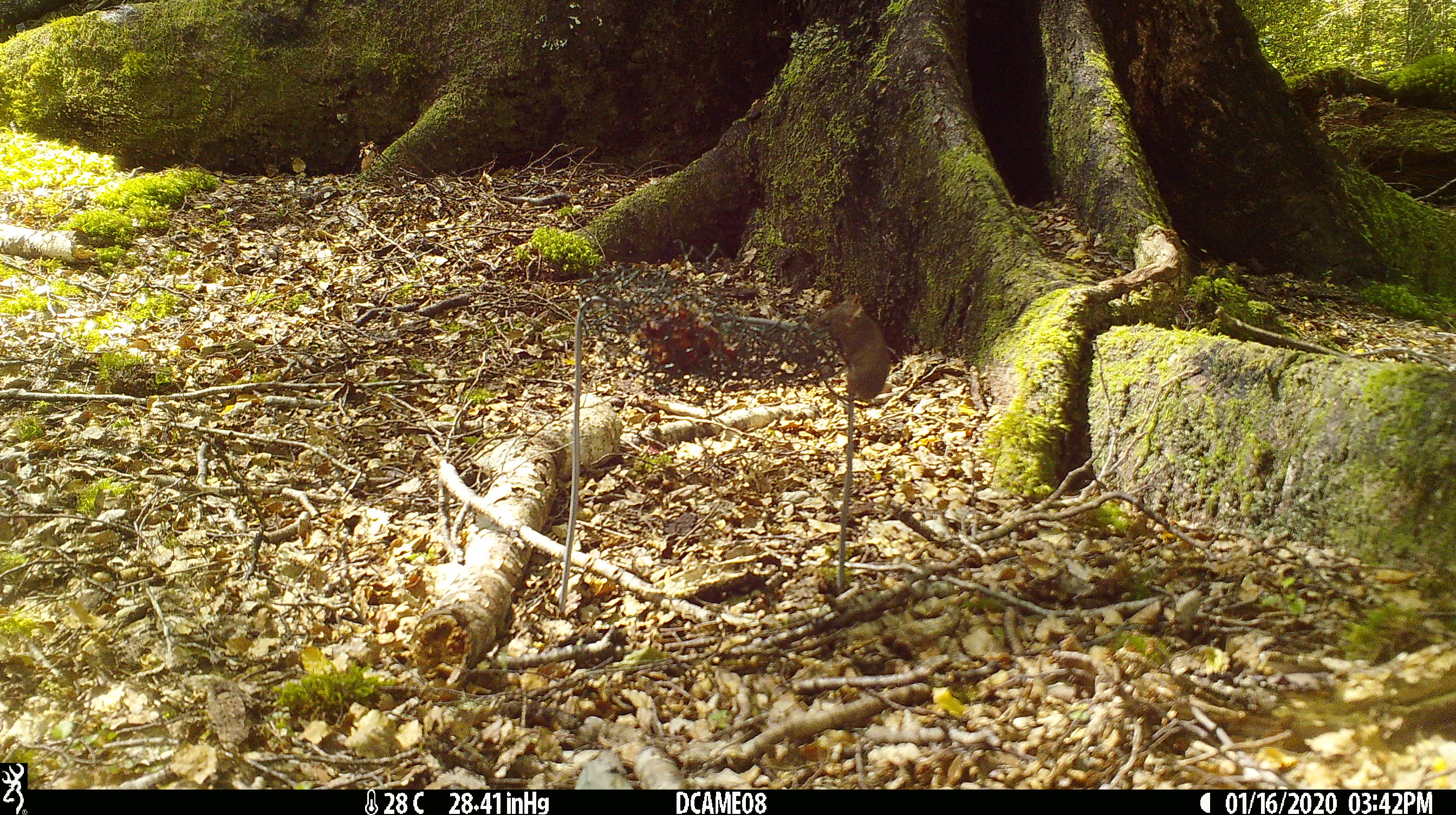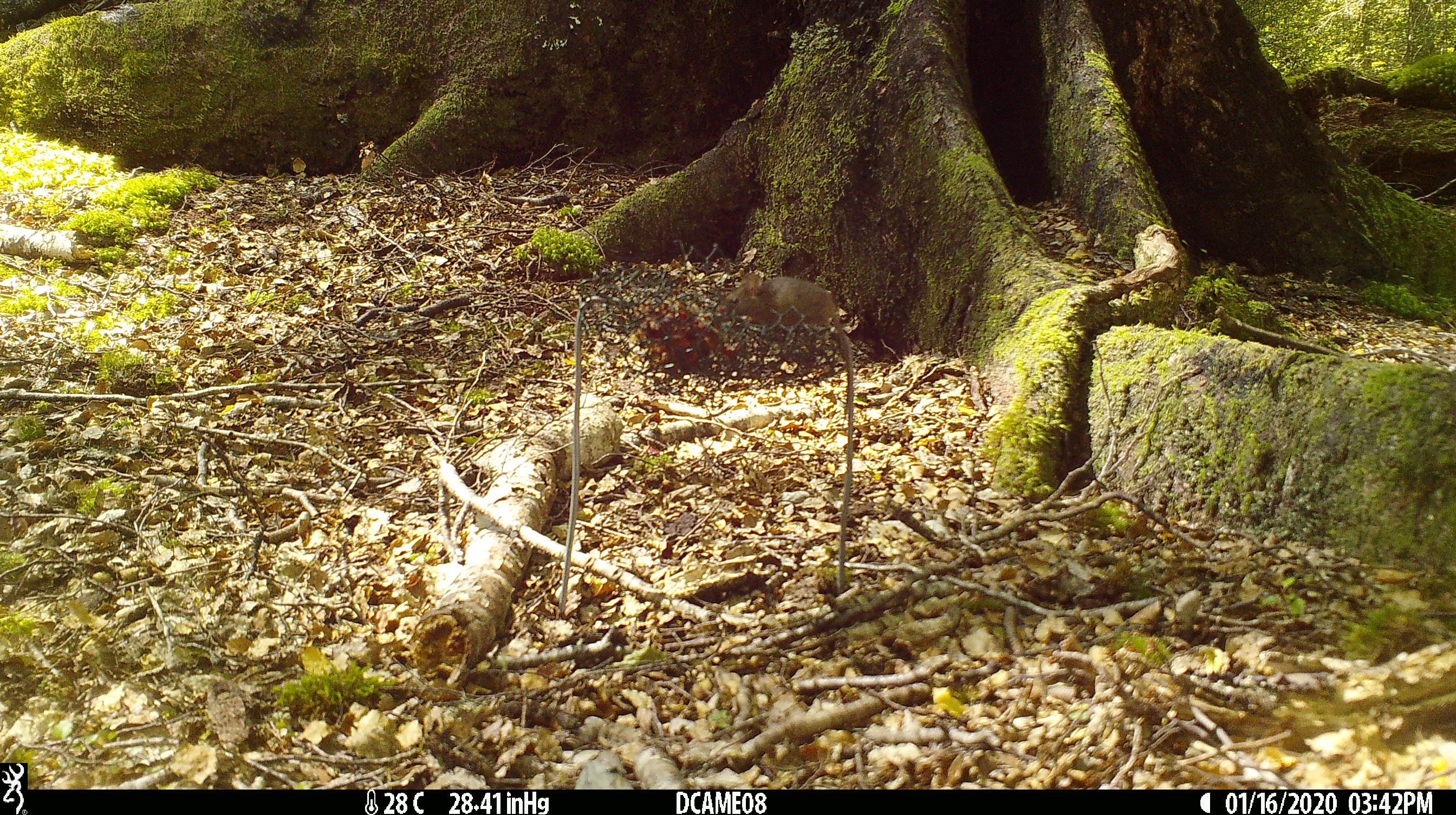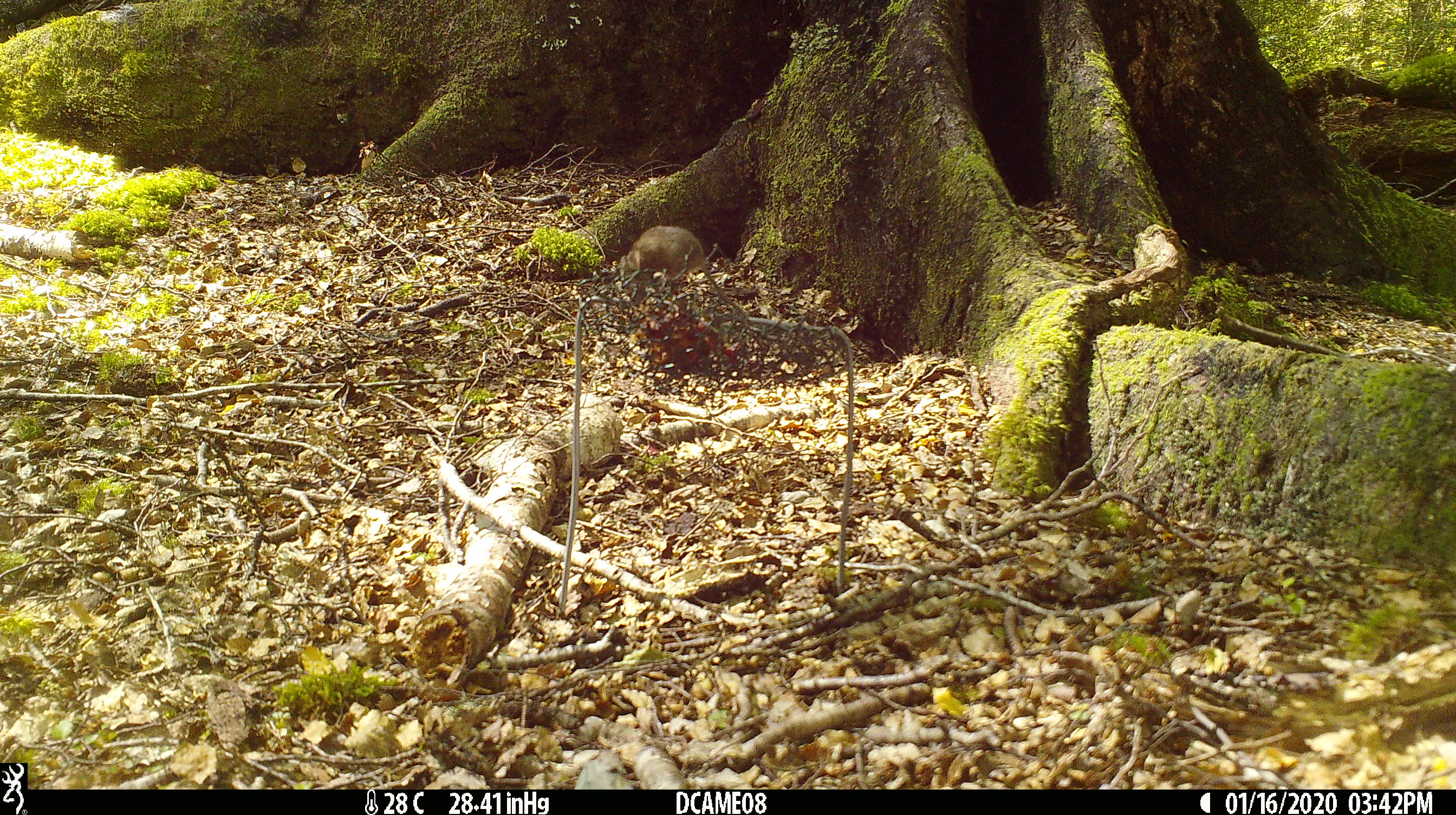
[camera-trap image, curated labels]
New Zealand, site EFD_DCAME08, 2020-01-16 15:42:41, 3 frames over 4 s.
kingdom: Animalia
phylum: Chordata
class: Mammalia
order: Rodentia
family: Muridae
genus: Mus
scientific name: Mus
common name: mouse